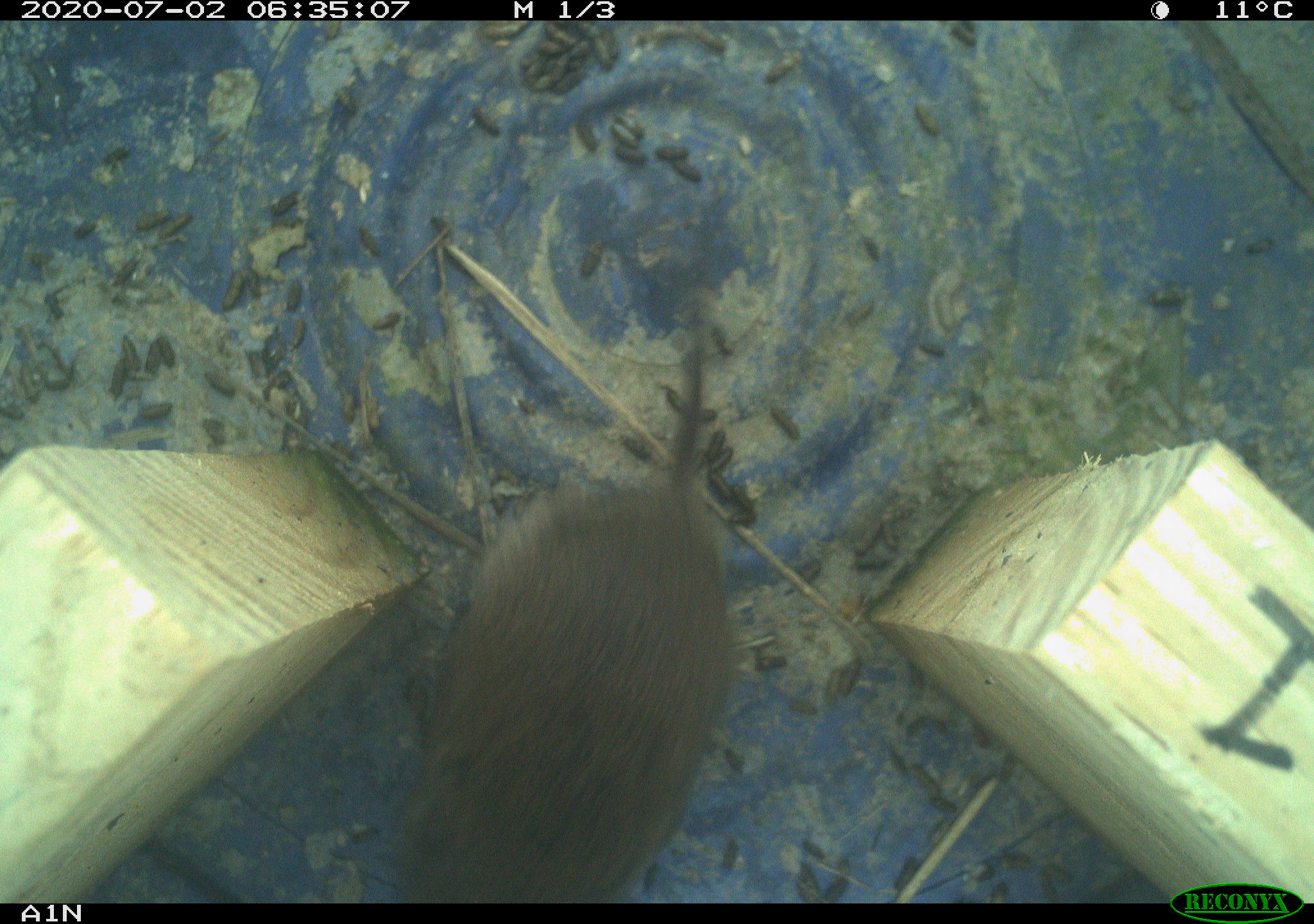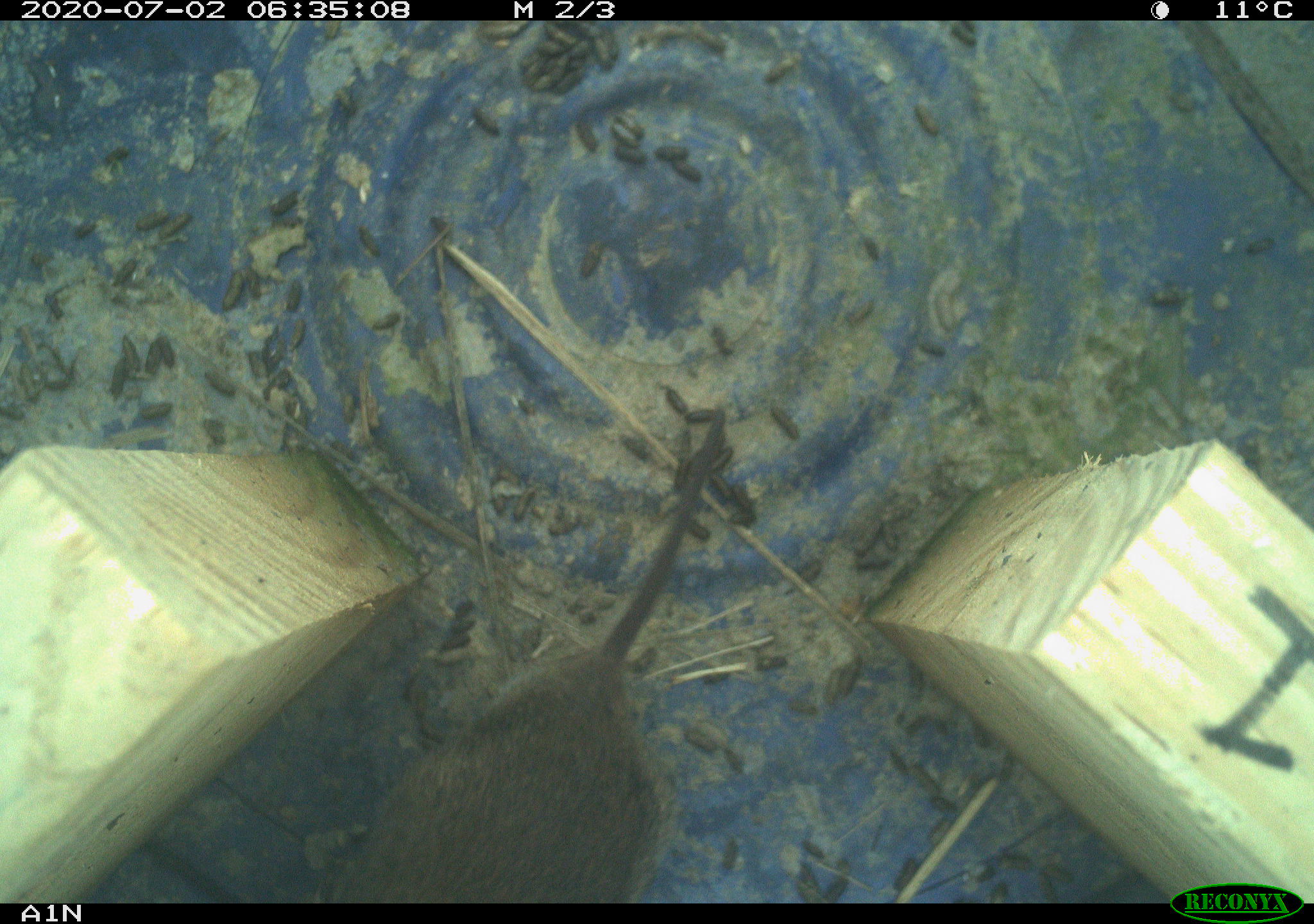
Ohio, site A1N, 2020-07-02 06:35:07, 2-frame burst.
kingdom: Animalia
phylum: Chordata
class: Mammalia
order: Rodentia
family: Cricetidae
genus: Microtus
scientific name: Microtus pennsylvanicus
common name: meadow vole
Meadow vole (Microtus pennsylvanicus).